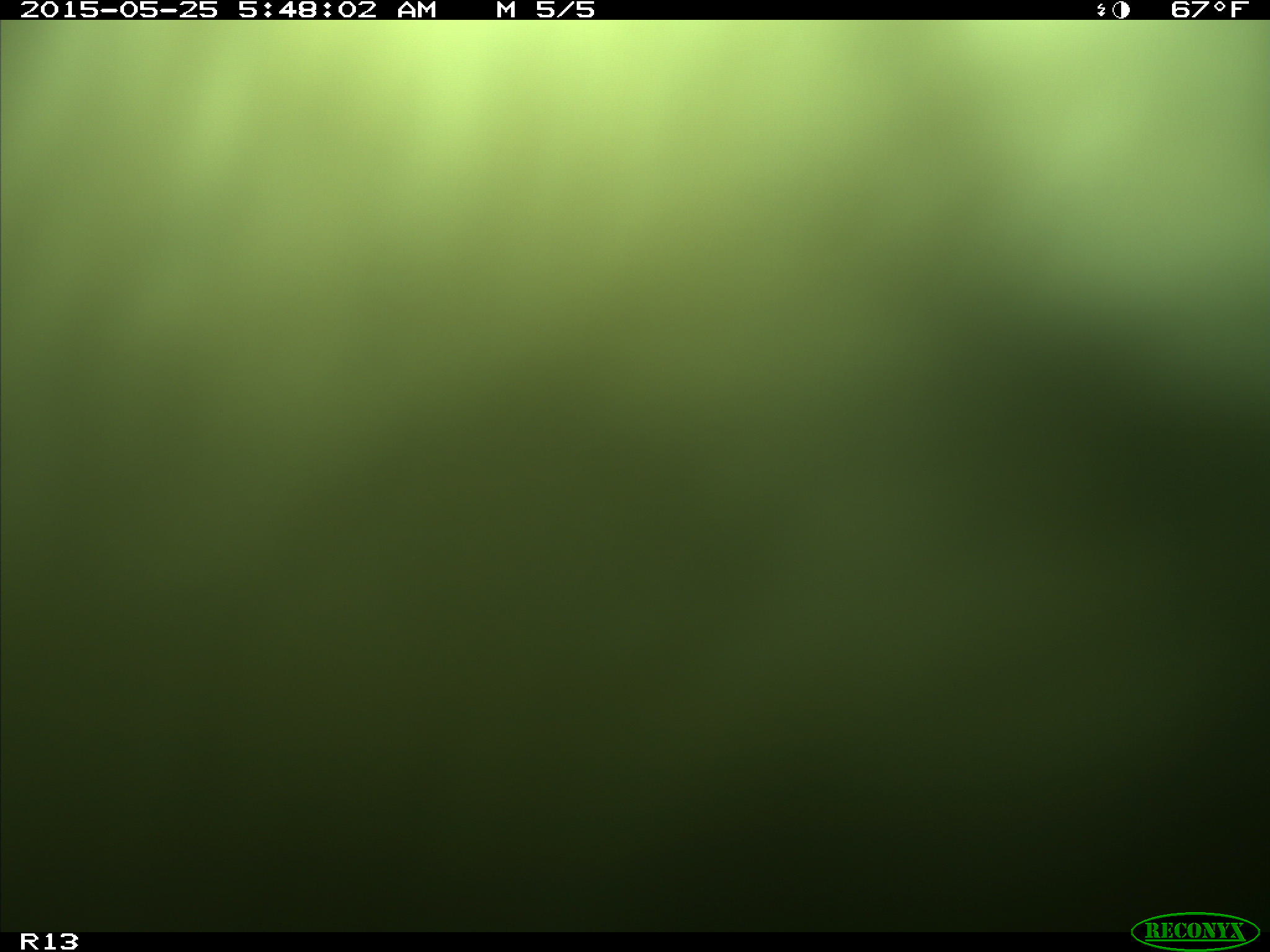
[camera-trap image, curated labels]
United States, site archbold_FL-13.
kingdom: Animalia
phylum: Chordata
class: Mammalia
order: Artiodactyla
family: Bovidae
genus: Bos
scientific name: Bos taurus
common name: domestic cow